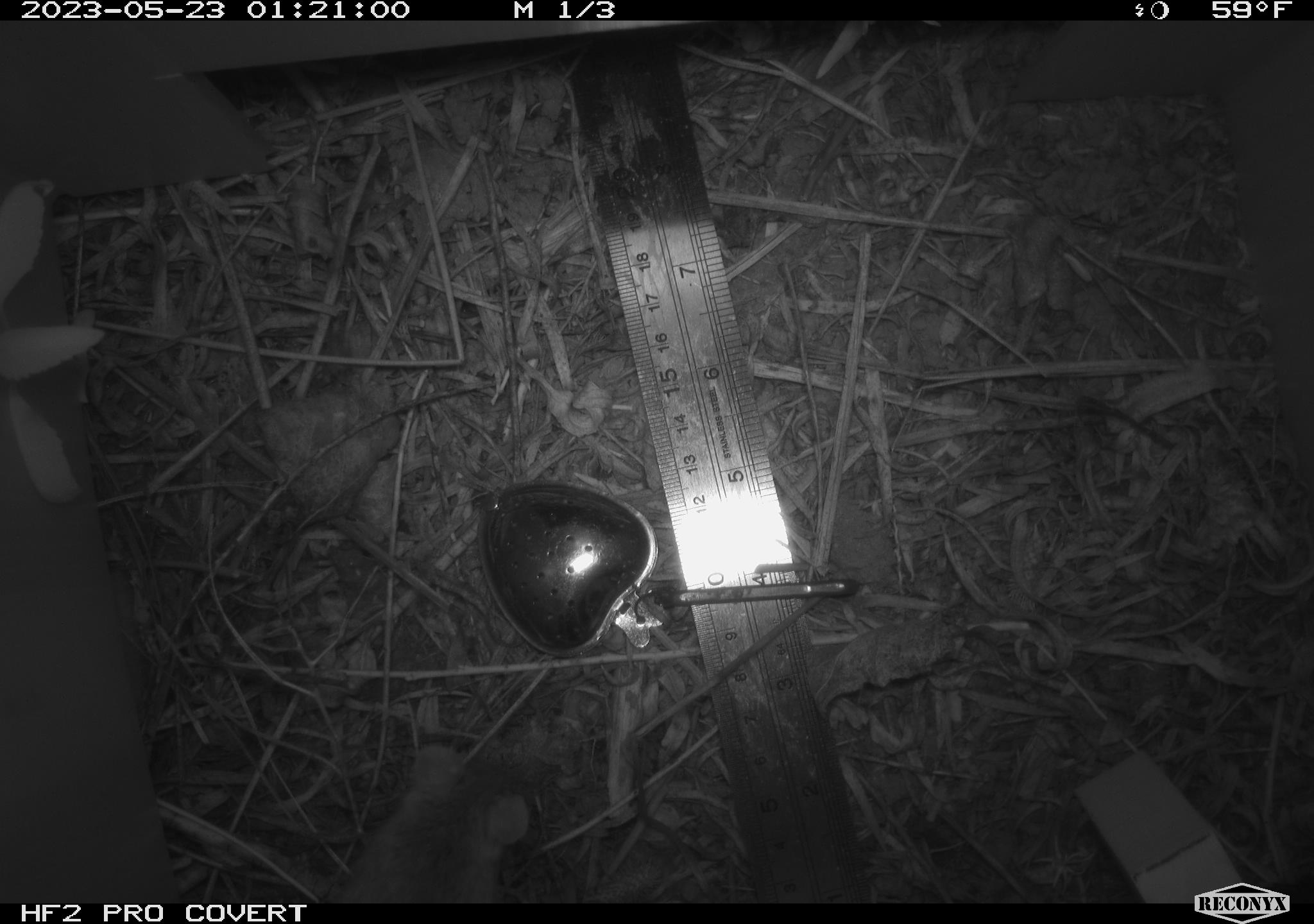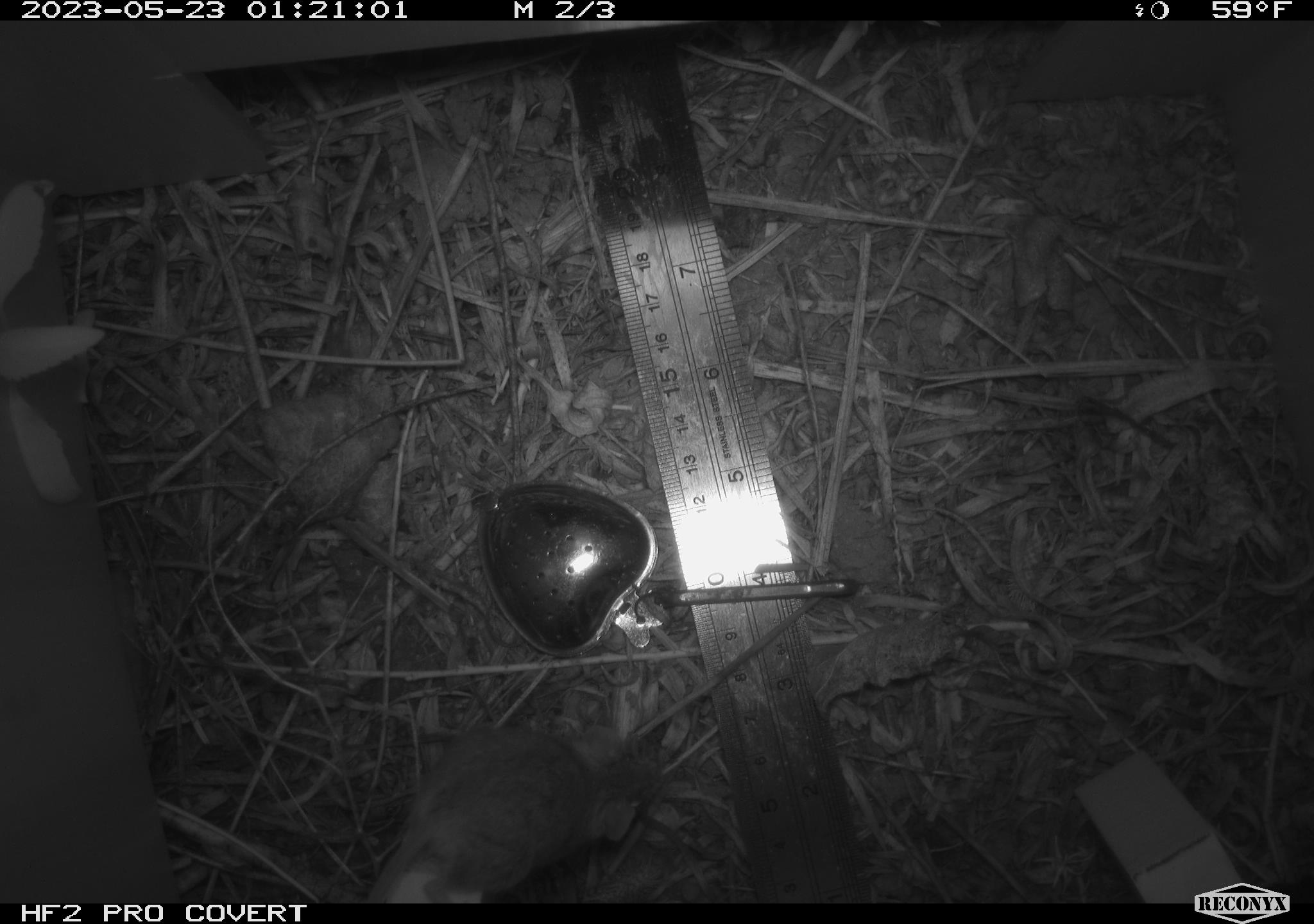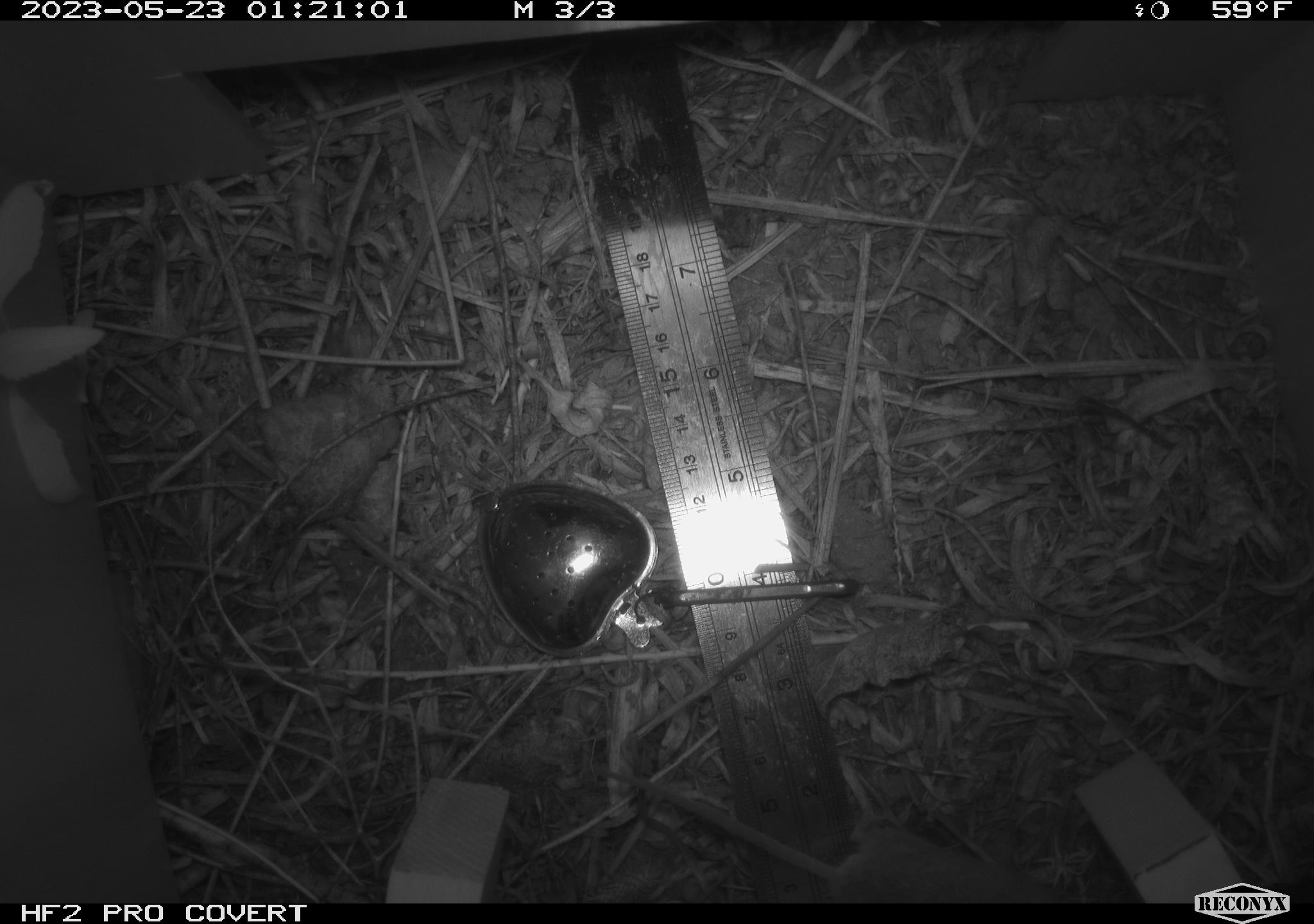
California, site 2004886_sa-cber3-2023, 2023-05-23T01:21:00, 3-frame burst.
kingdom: Animalia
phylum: Chordata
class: Mammalia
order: Rodentia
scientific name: Rodentia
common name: mouse species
Mouse species (Rodentia).